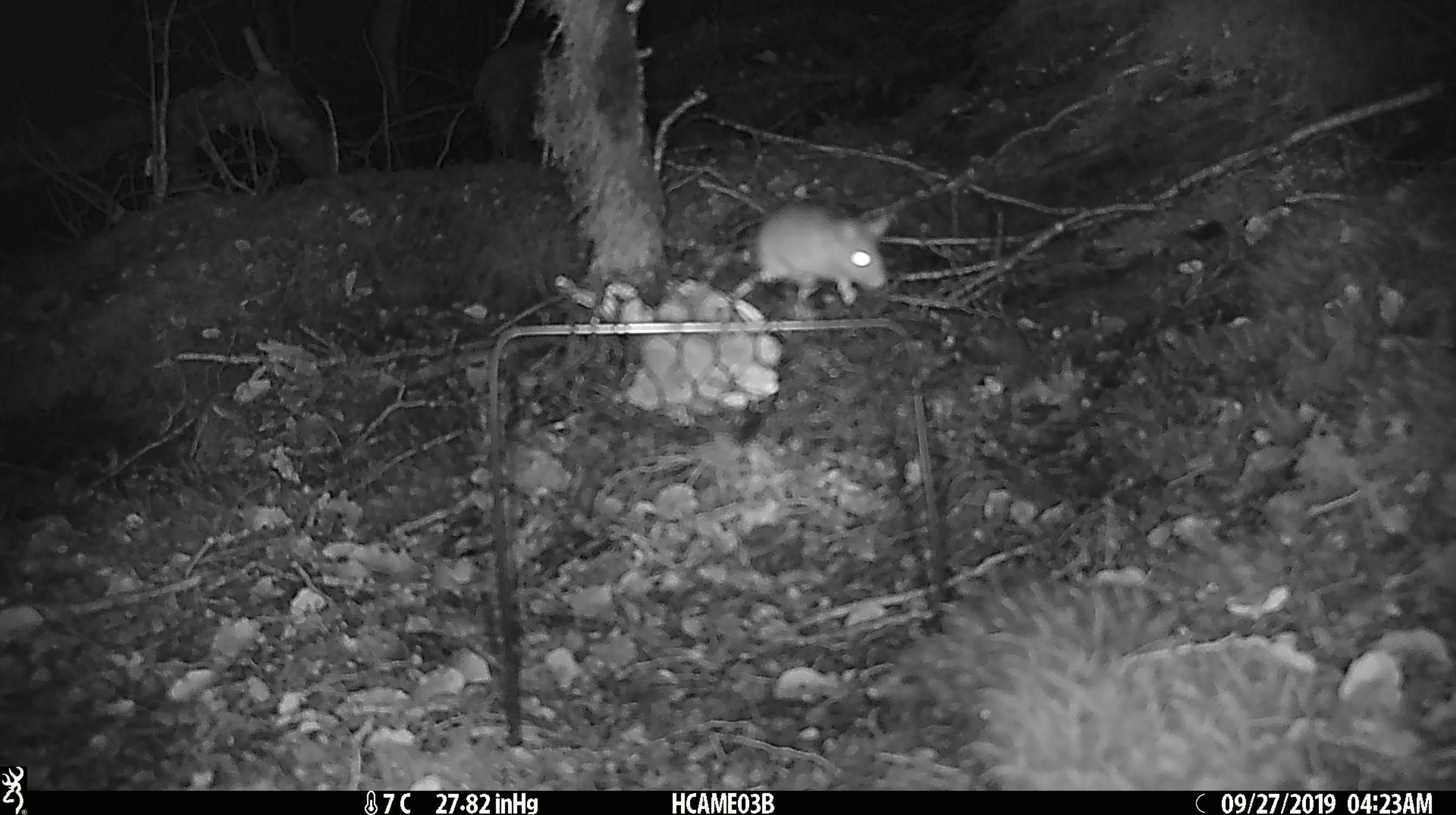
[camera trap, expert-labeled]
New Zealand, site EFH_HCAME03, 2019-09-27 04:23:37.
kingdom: Animalia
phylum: Chordata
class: Mammalia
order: Rodentia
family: Muridae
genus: Mus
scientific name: Mus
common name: mouse